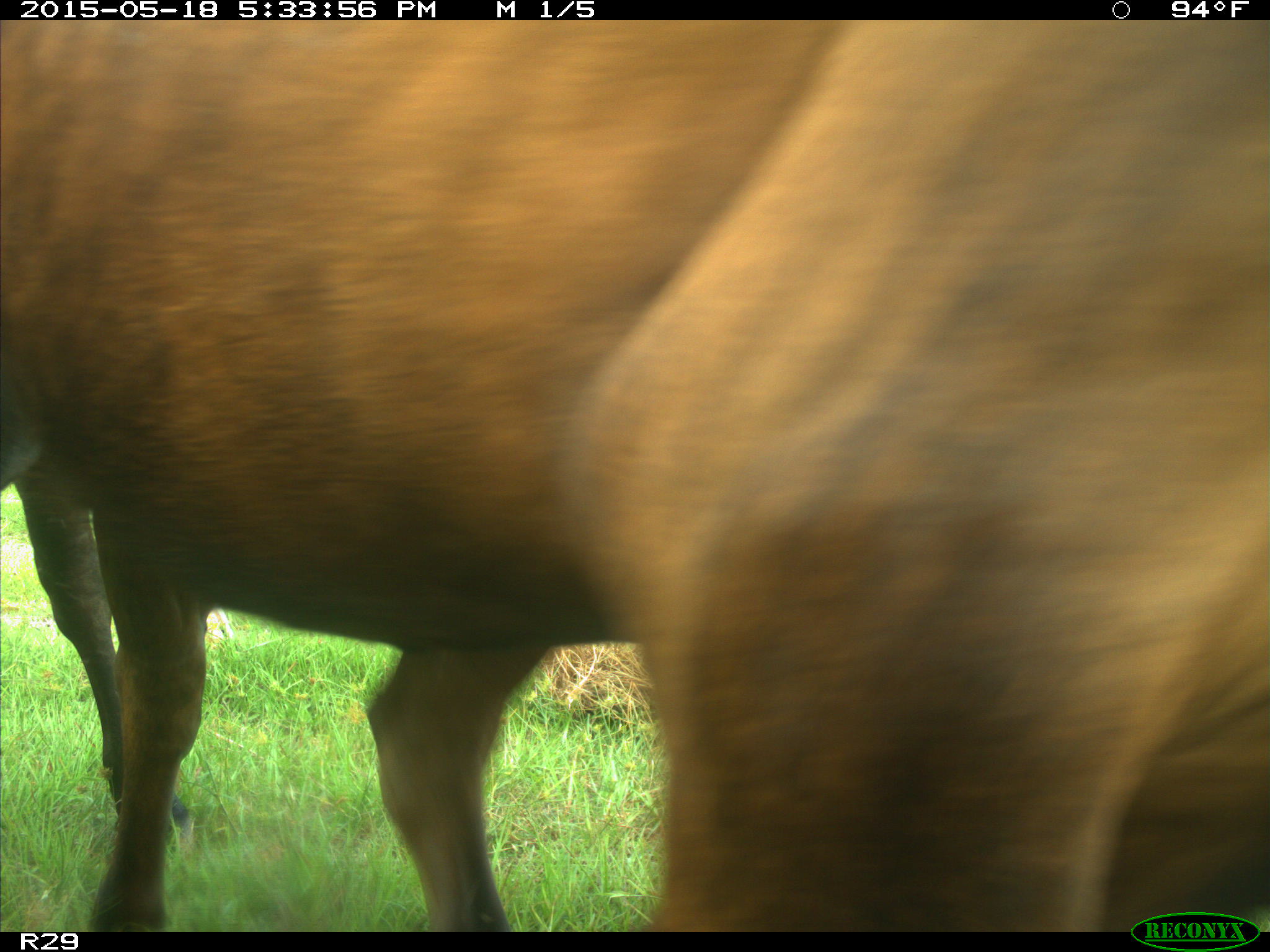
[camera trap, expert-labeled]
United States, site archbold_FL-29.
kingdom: Animalia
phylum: Chordata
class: Mammalia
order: Artiodactyla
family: Bovidae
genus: Bos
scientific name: Bos taurus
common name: domestic cow